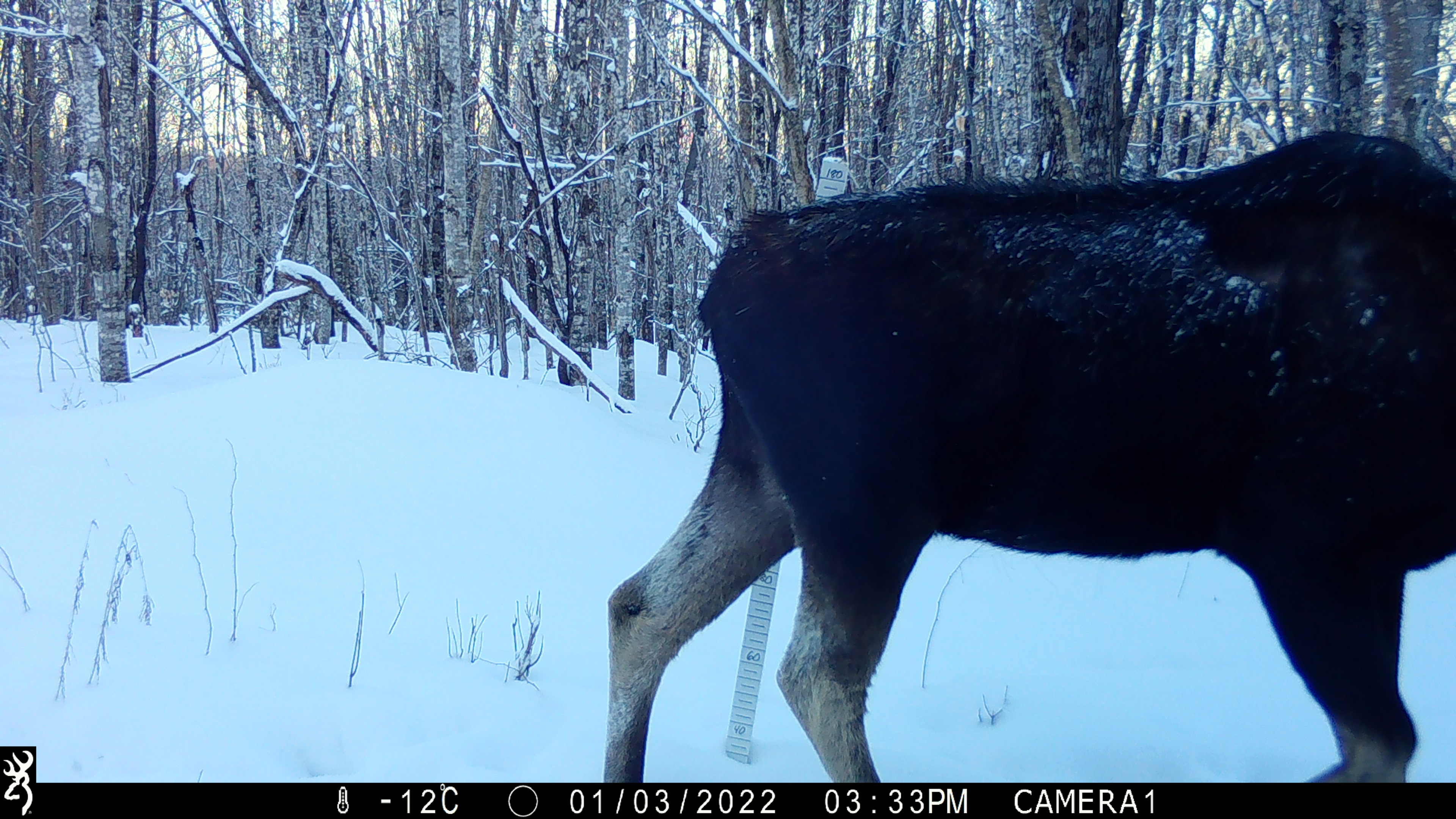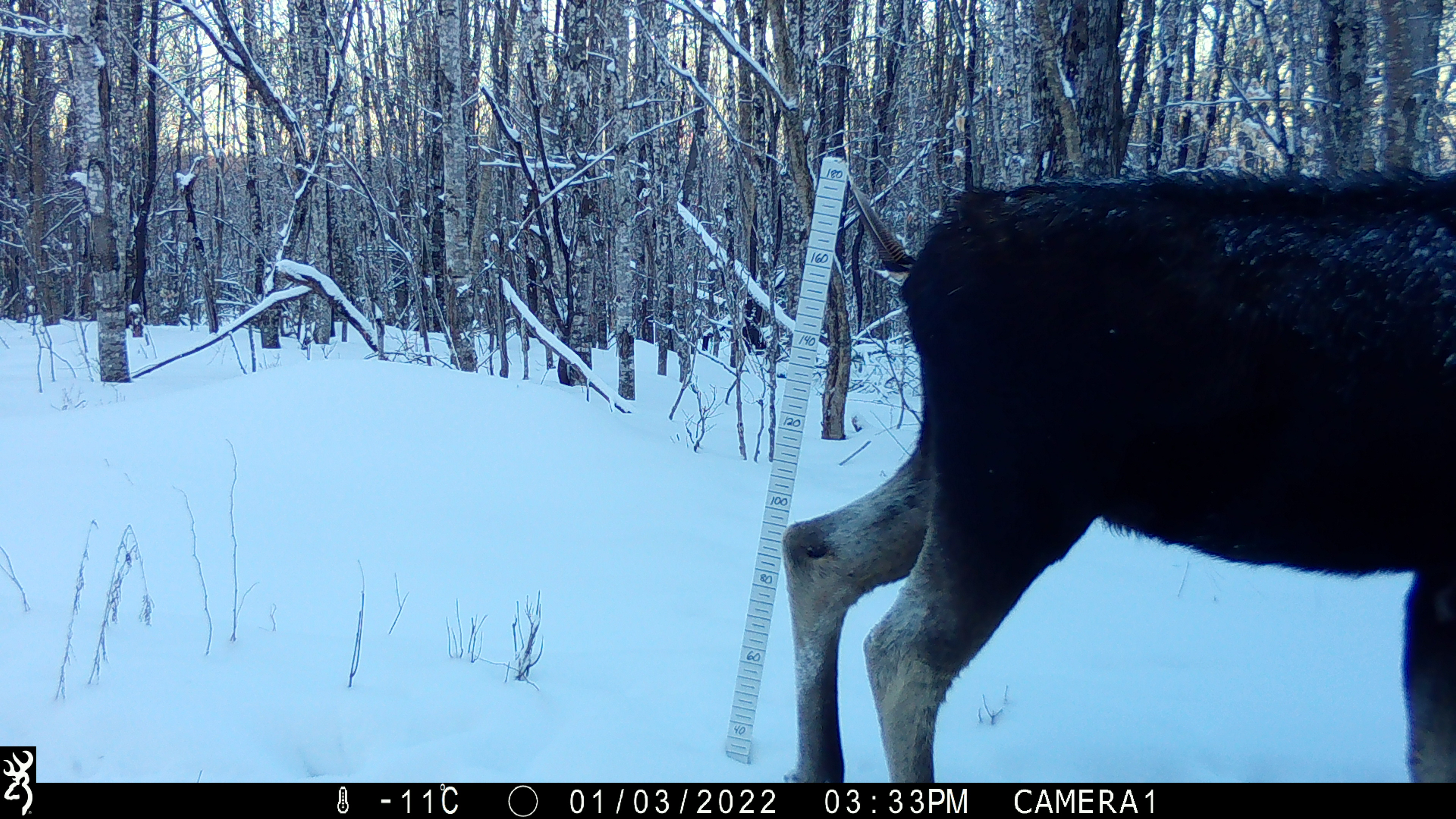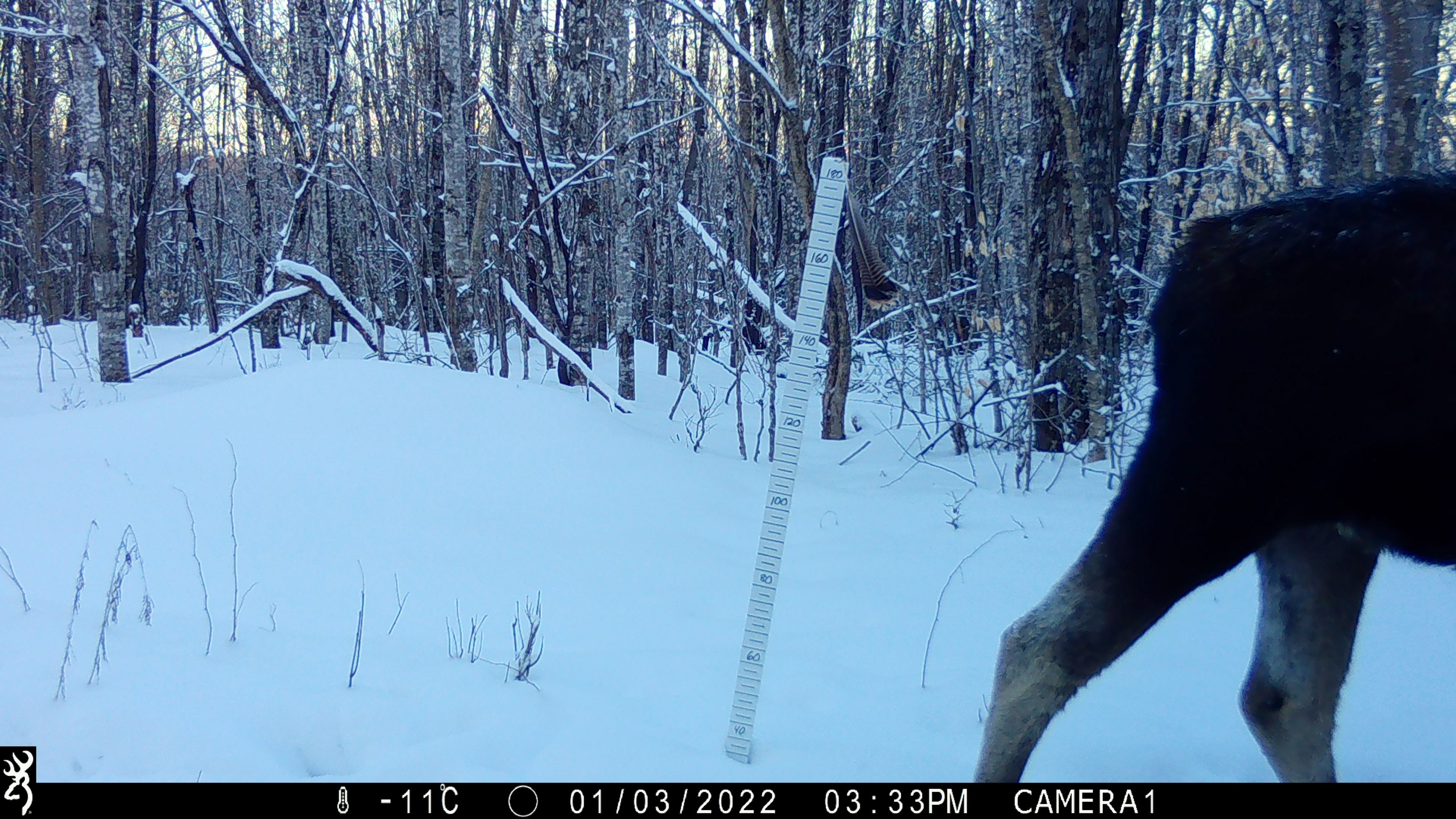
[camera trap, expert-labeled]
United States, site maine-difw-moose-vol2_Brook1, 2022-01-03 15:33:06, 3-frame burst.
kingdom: Animalia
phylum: Chordata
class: Mammalia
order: Artiodactyla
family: Cervidae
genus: Alces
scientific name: Alces alces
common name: moose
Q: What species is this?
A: Moose (Alces alces).